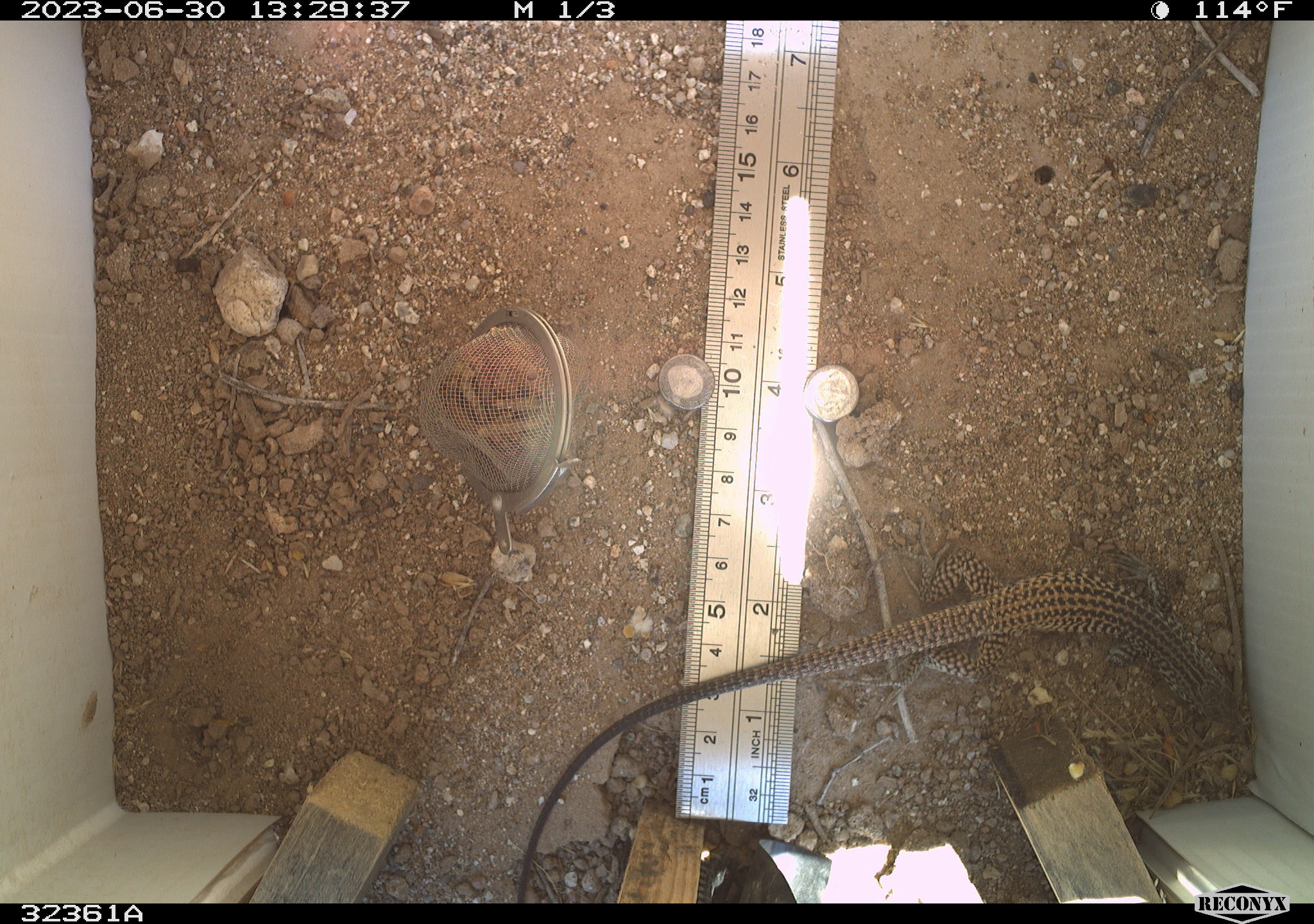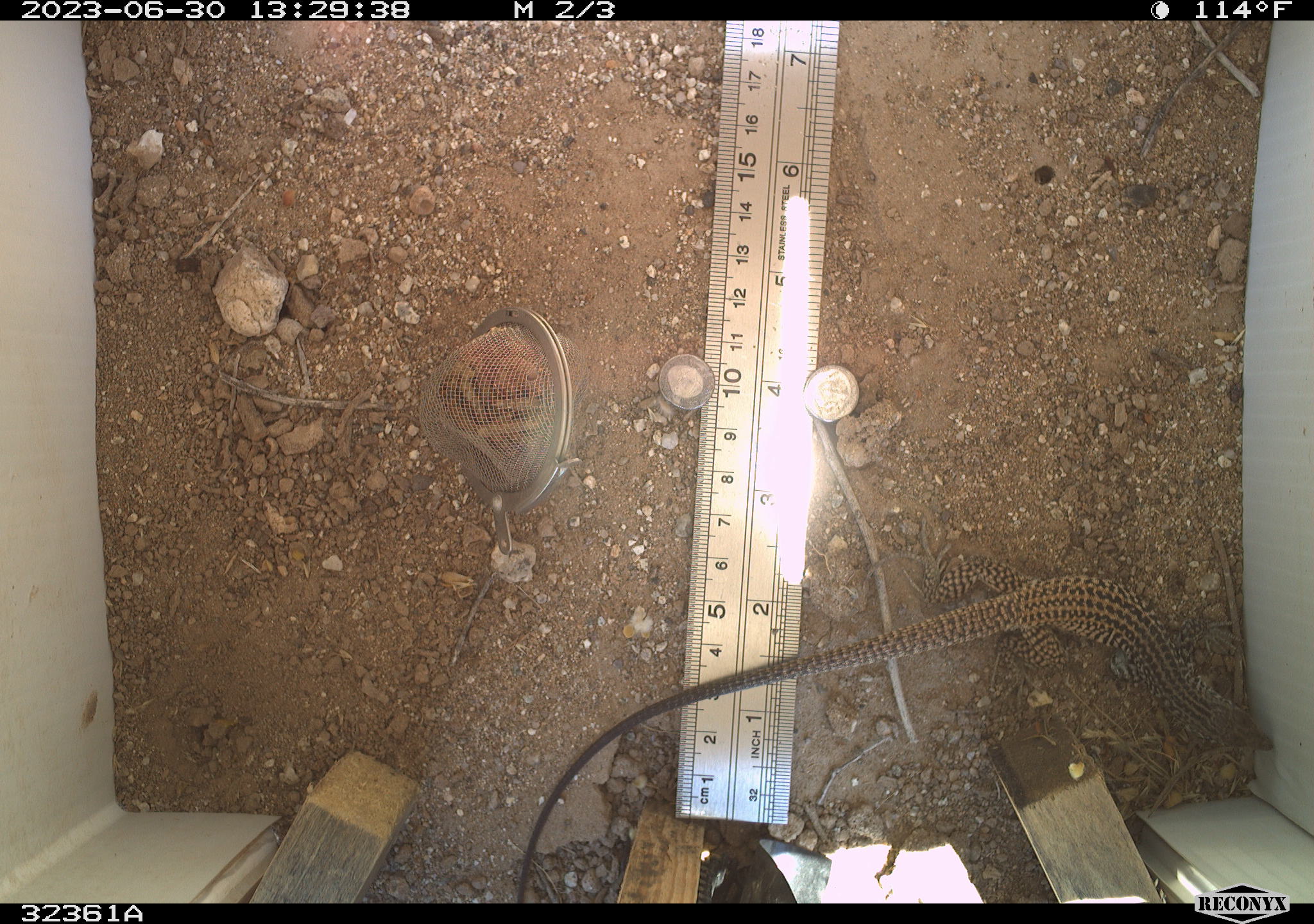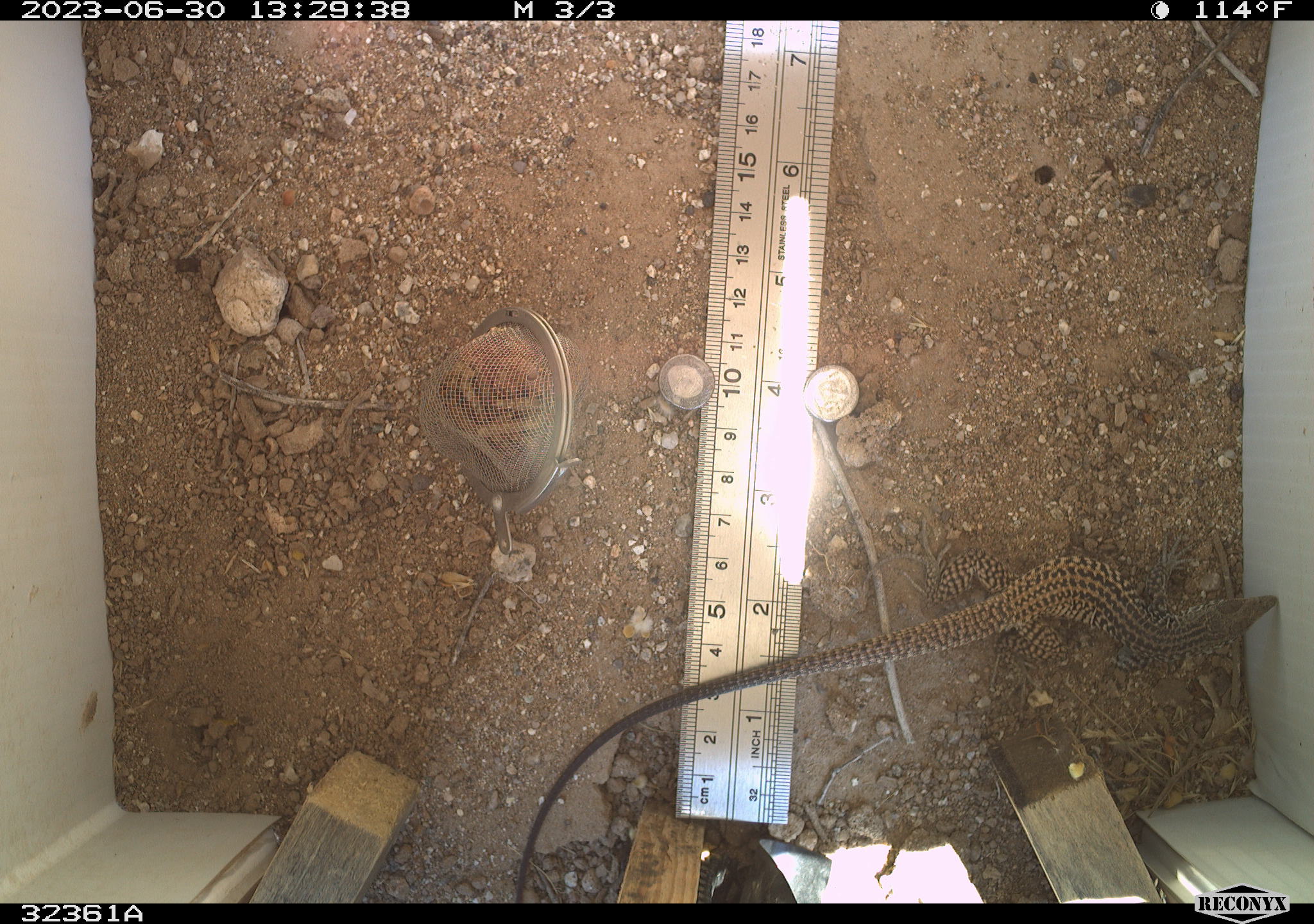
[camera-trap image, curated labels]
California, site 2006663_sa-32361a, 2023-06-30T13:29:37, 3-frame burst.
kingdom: Animalia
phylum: Chordata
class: Reptilia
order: Squamata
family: Teiidae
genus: Aspidoscelis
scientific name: Aspidoscelis tigris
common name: western whiptail